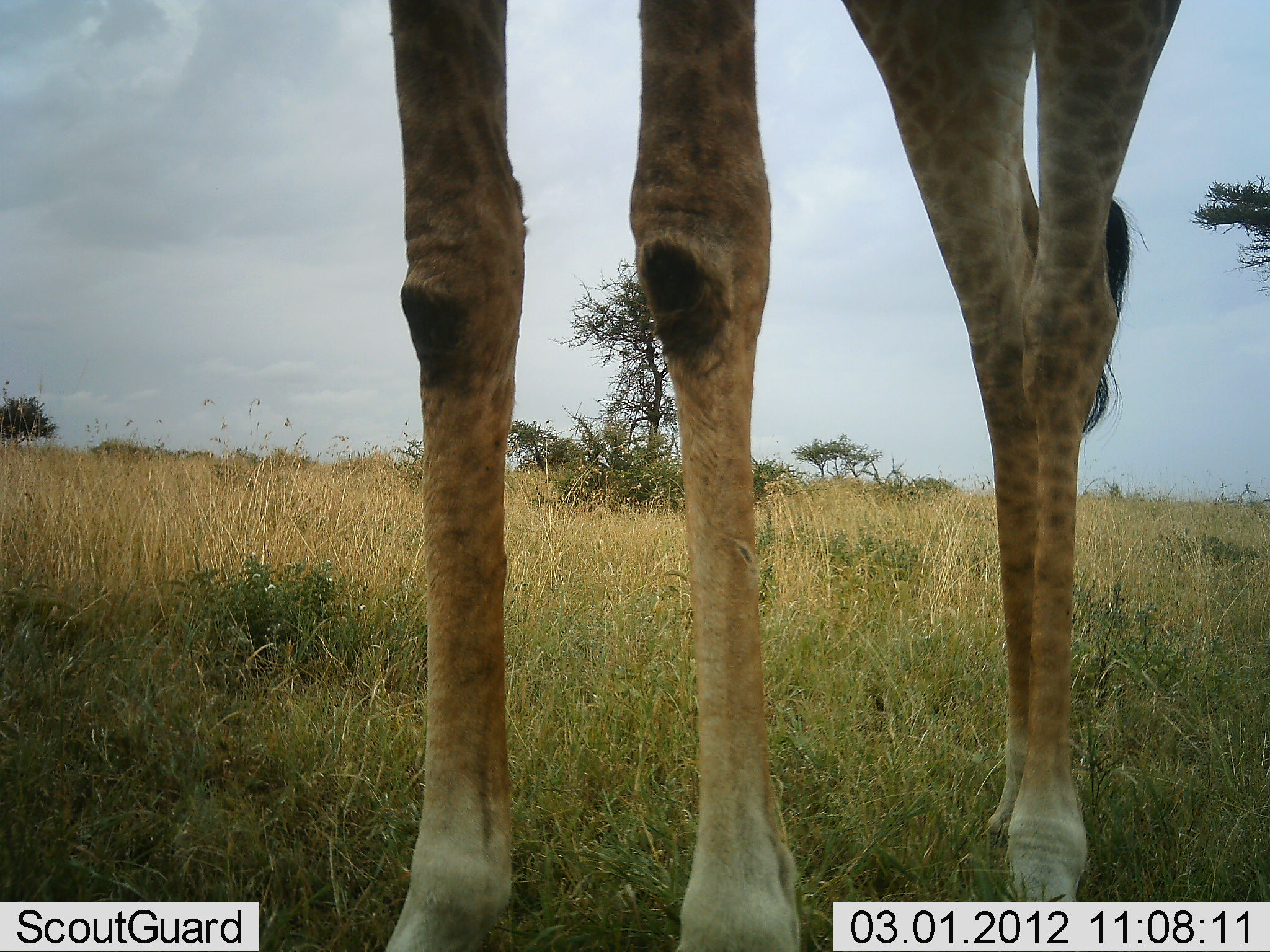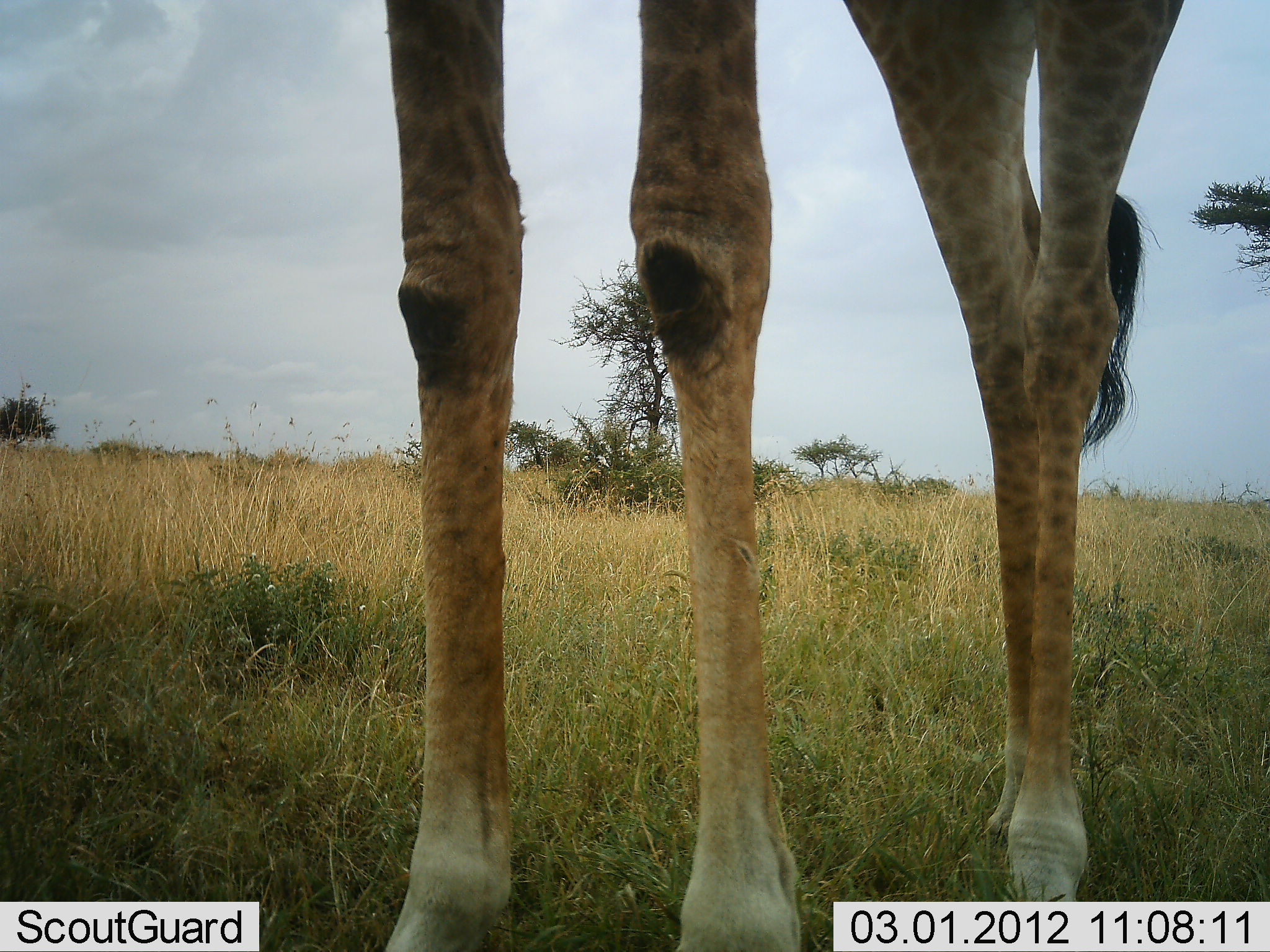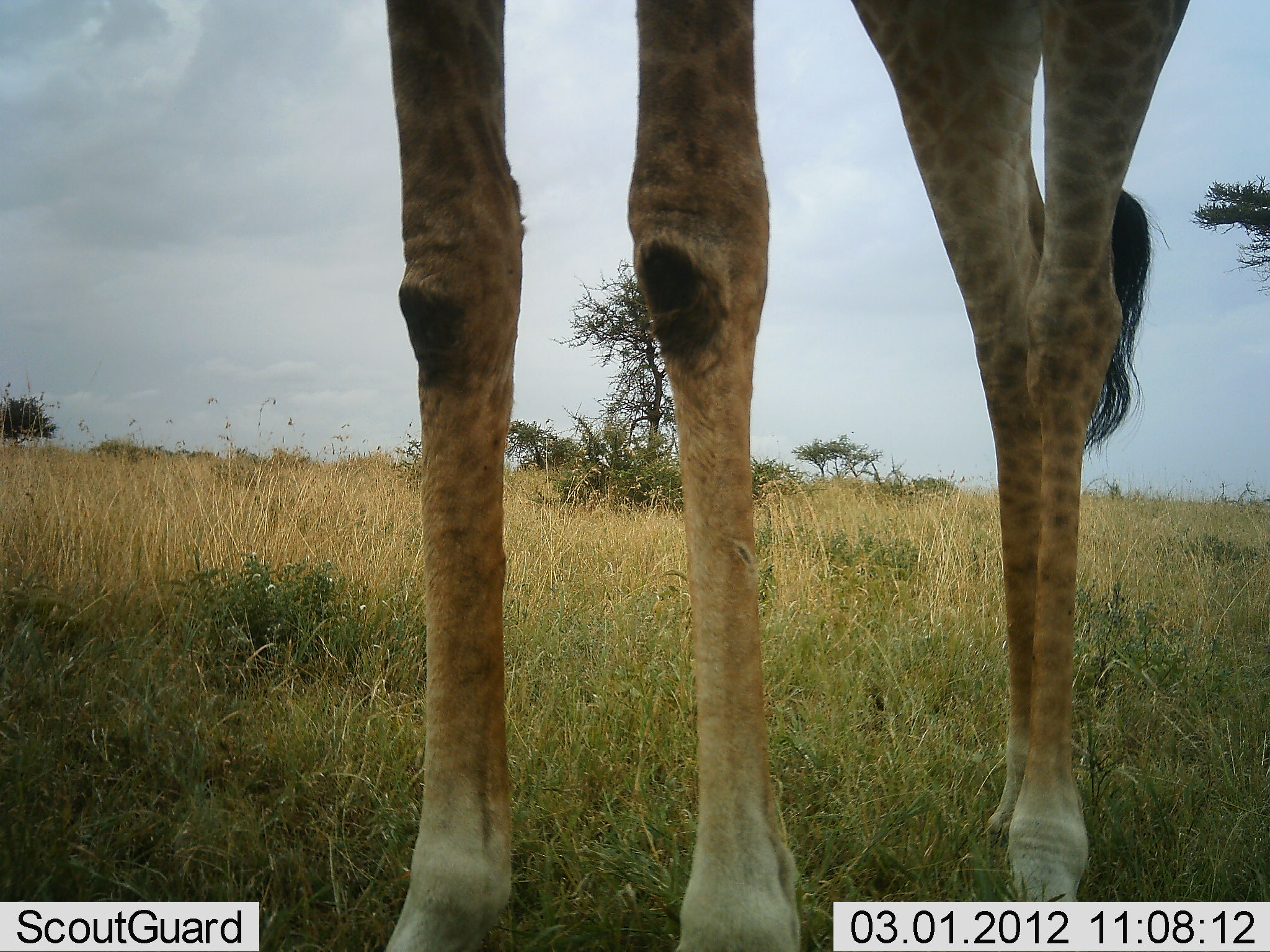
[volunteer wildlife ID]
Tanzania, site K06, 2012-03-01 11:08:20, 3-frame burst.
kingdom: Animalia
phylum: Chordata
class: Mammalia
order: Artiodactyla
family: Giraffidae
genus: Giraffa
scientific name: Giraffa camelopardalis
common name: giraffe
Giraffe (Giraffa camelopardalis), count 1. Behavior (volunteer vote fractions): standing 100%, resting 0%, moving 0%, interacting 0%. Young present (vote fraction): 0%. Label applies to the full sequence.